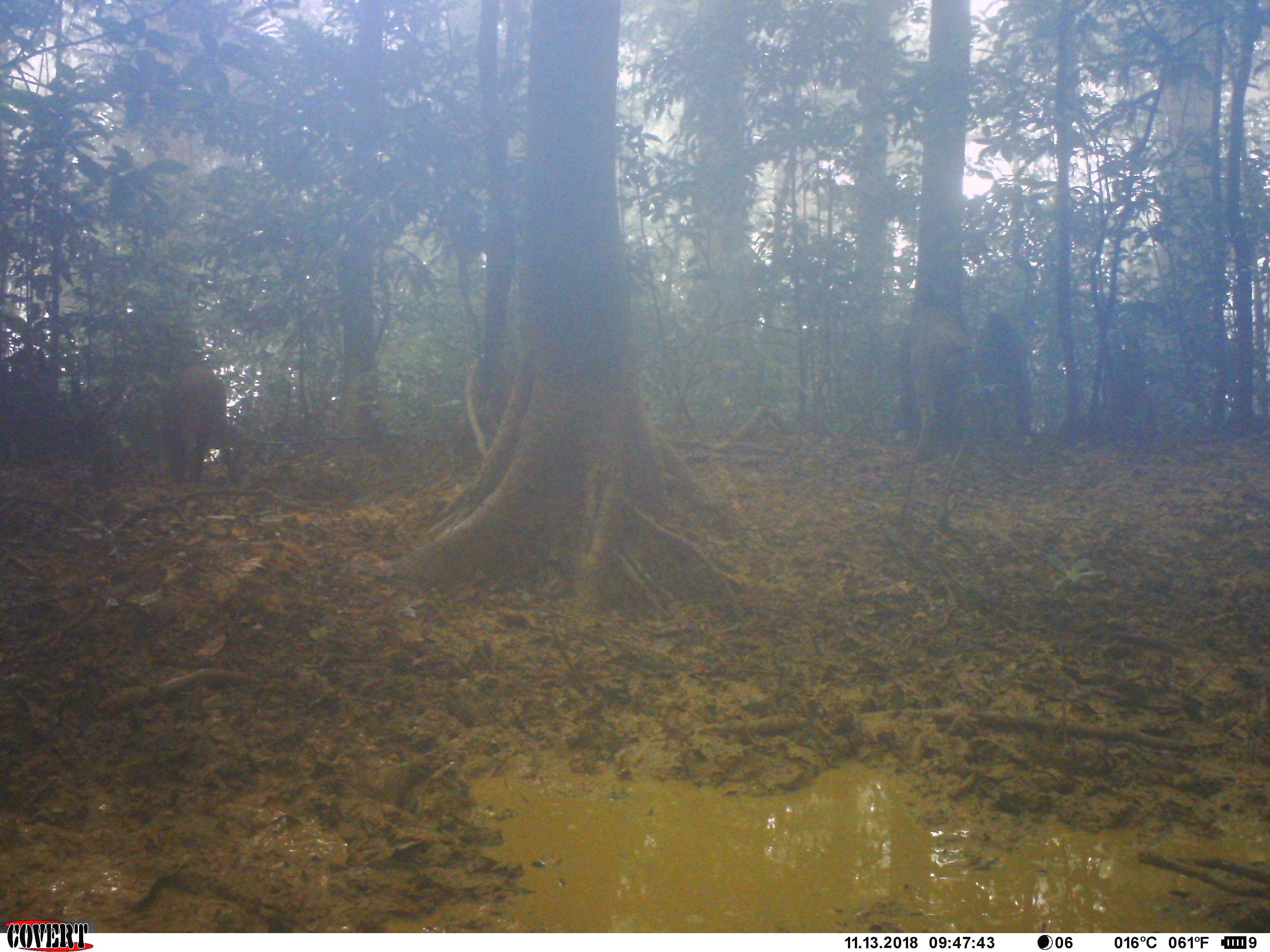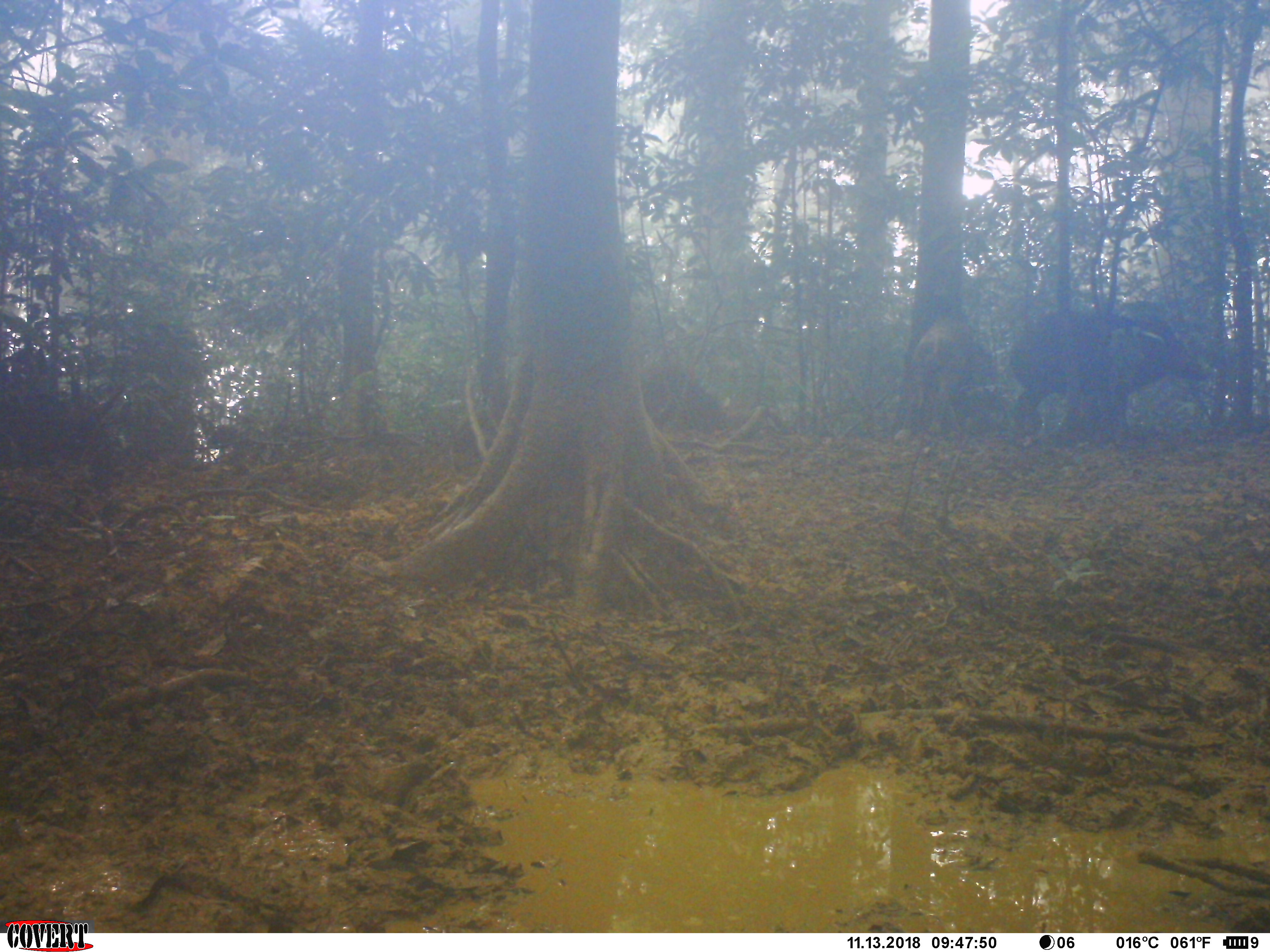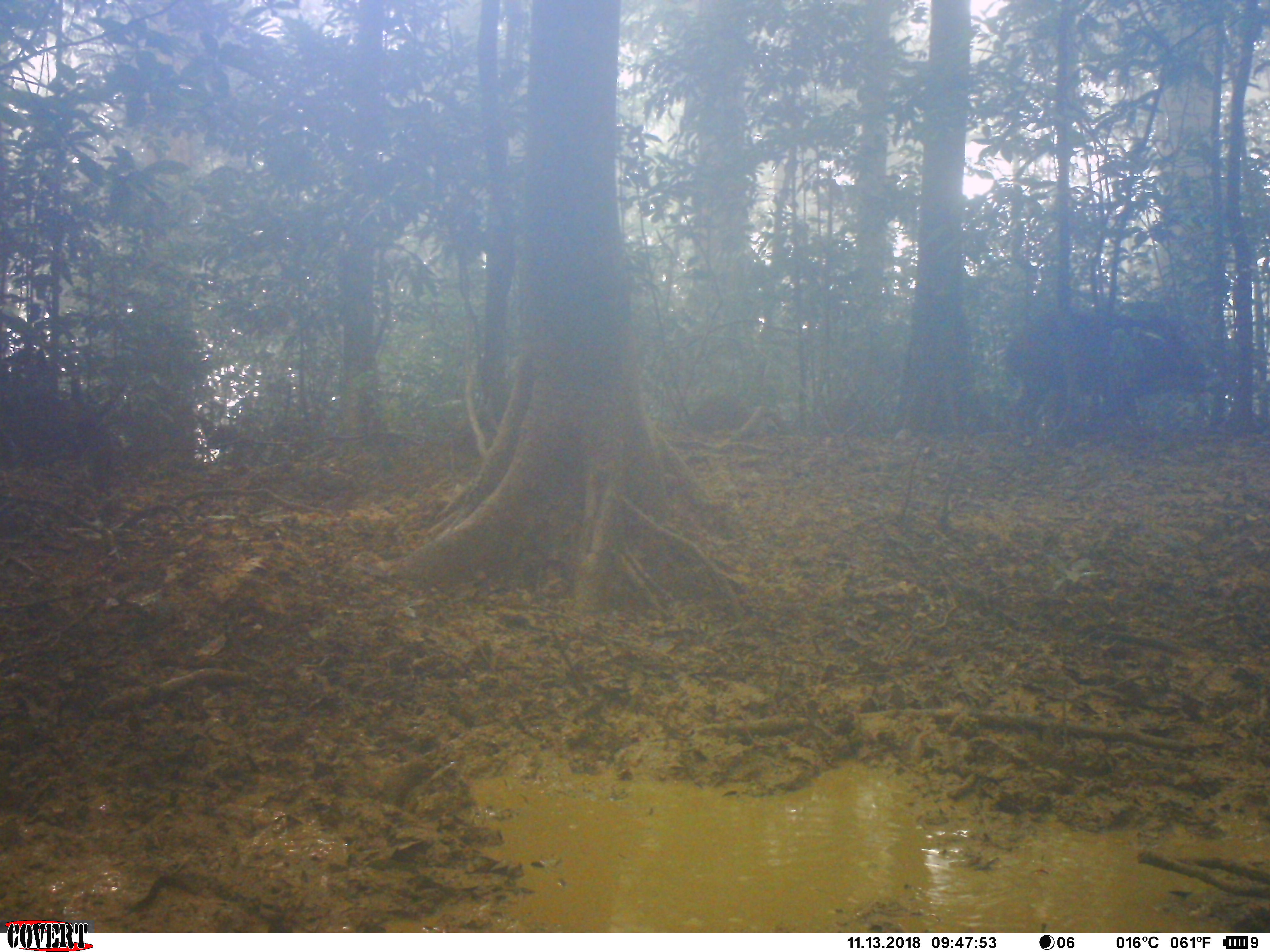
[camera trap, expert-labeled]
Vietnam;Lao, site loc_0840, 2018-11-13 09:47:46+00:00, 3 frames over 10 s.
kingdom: Animalia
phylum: Chordata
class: Mammalia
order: Artiodactyla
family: Suidae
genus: Sus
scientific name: Sus scrofa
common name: eurasian wild pig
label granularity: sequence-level